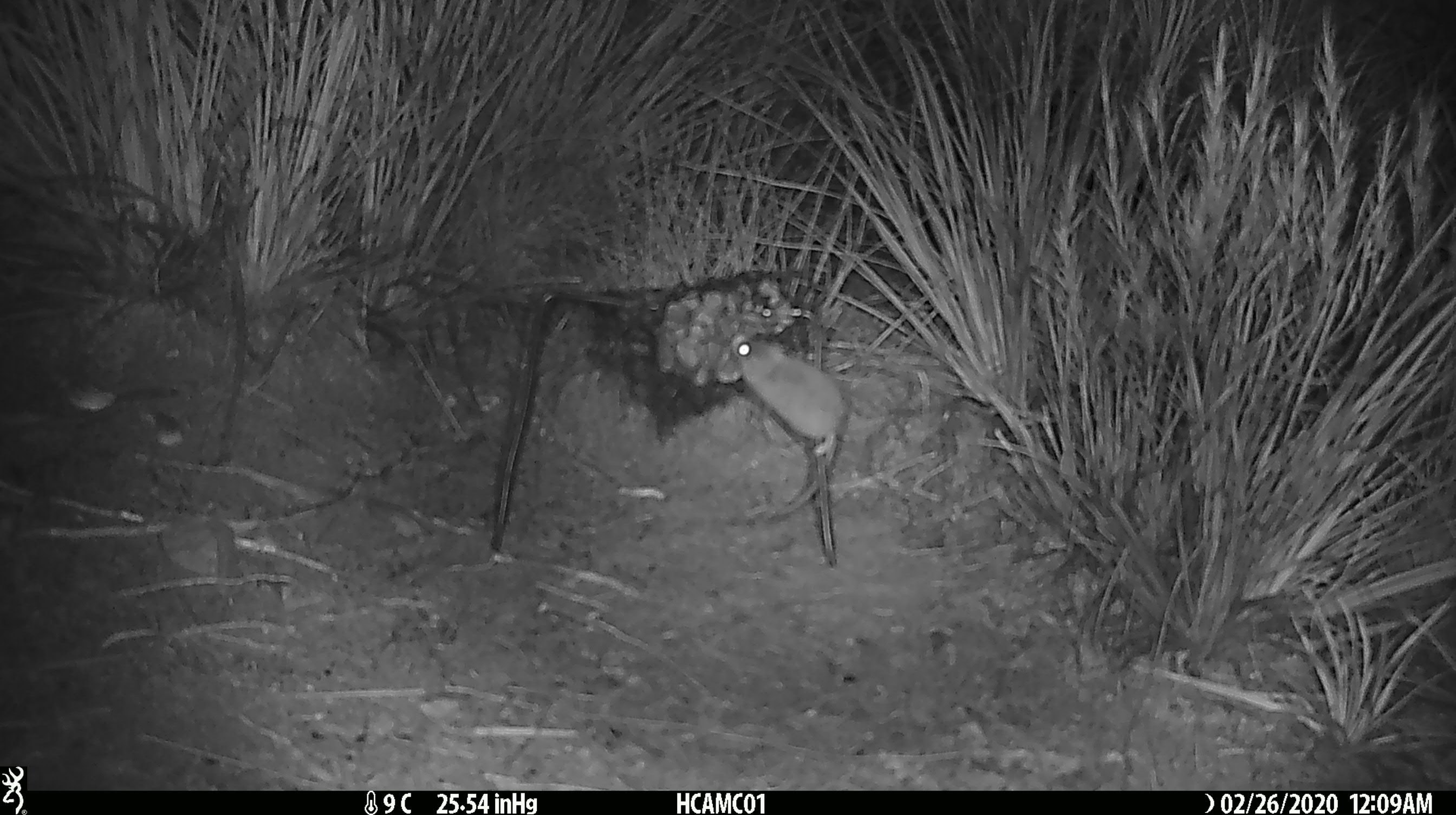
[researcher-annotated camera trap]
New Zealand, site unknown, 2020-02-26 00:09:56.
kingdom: Animalia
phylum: Chordata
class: Mammalia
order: Rodentia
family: Muridae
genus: Mus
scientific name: Mus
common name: mouse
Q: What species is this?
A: Mouse (Mus).